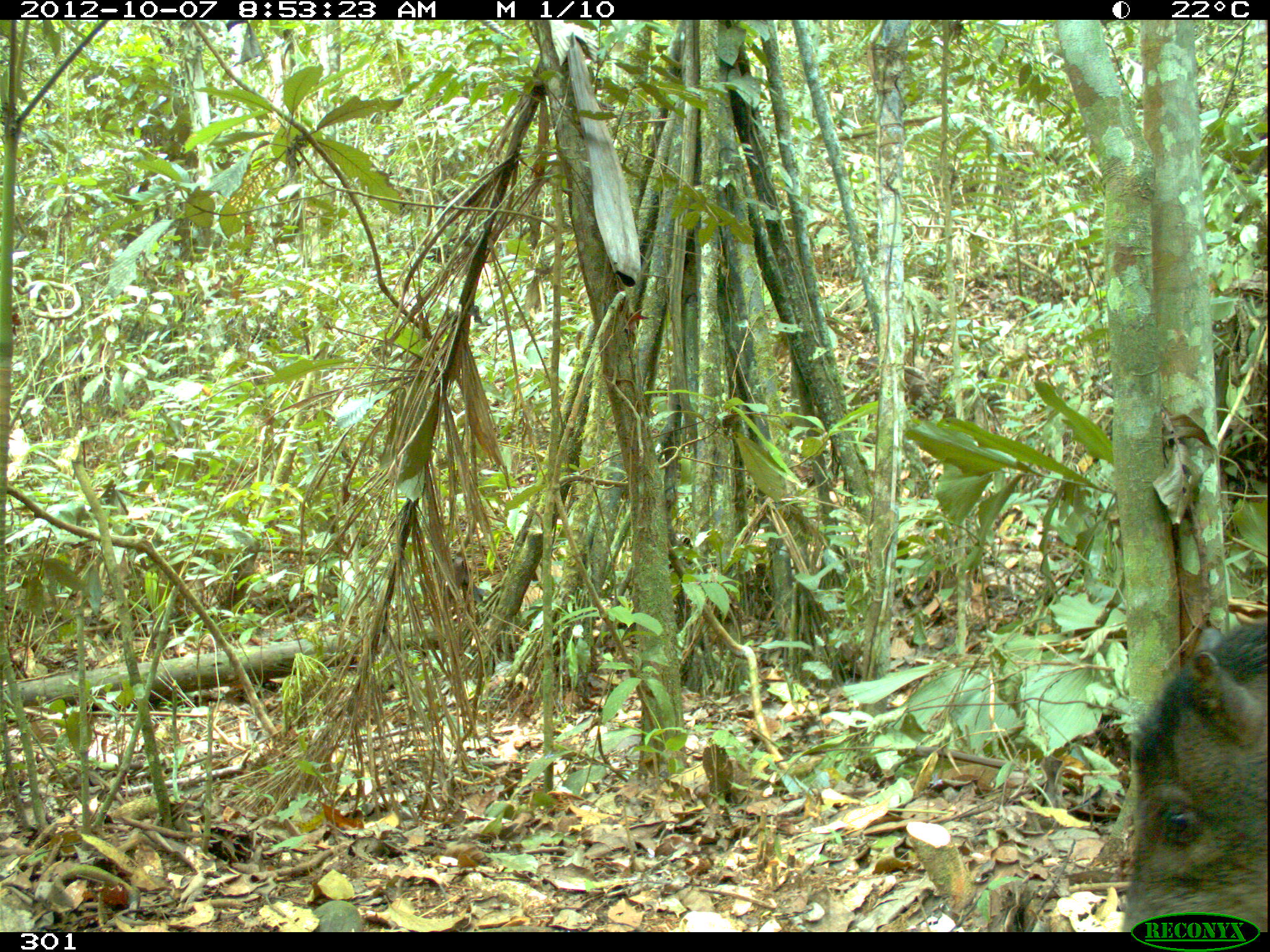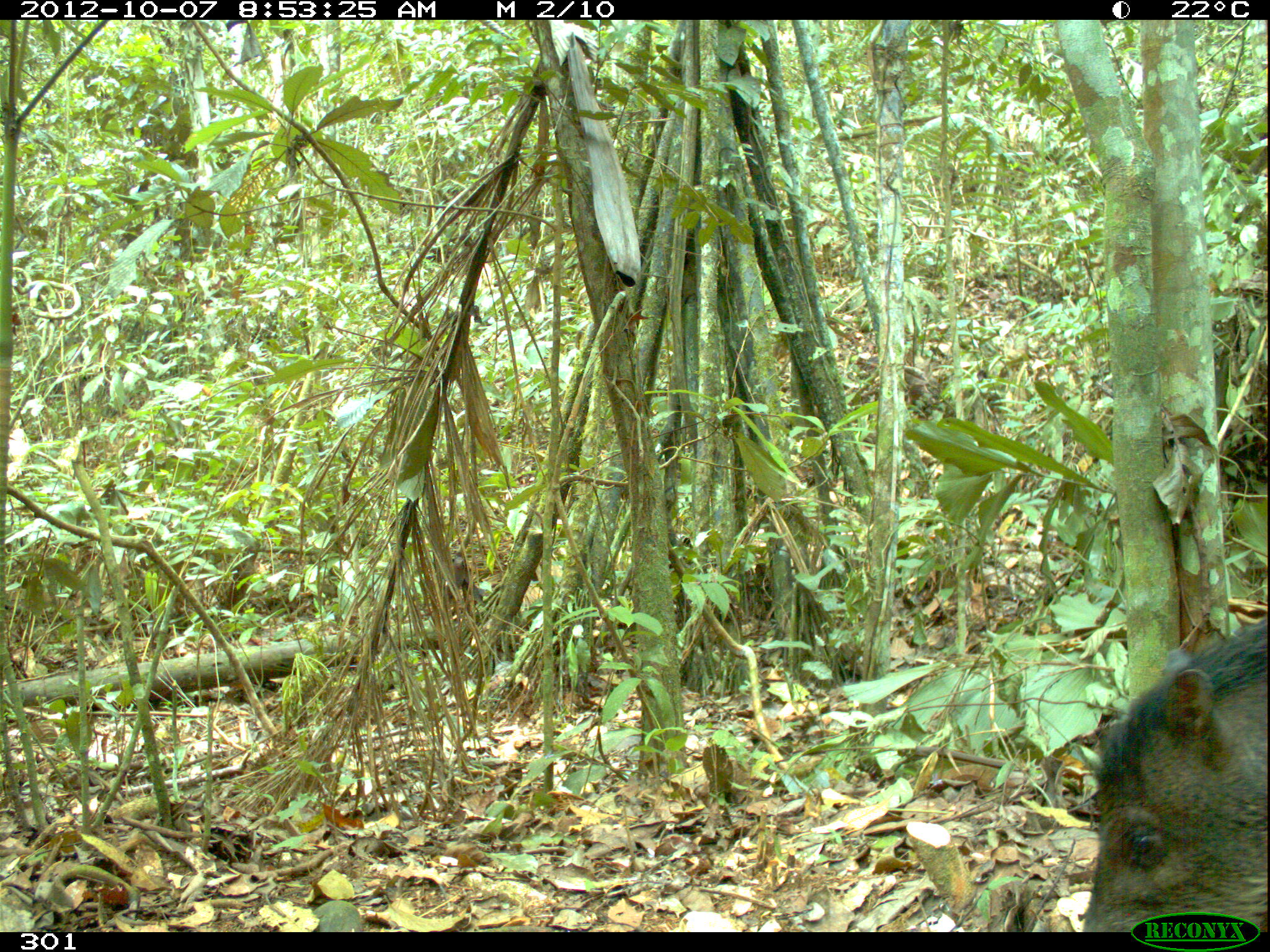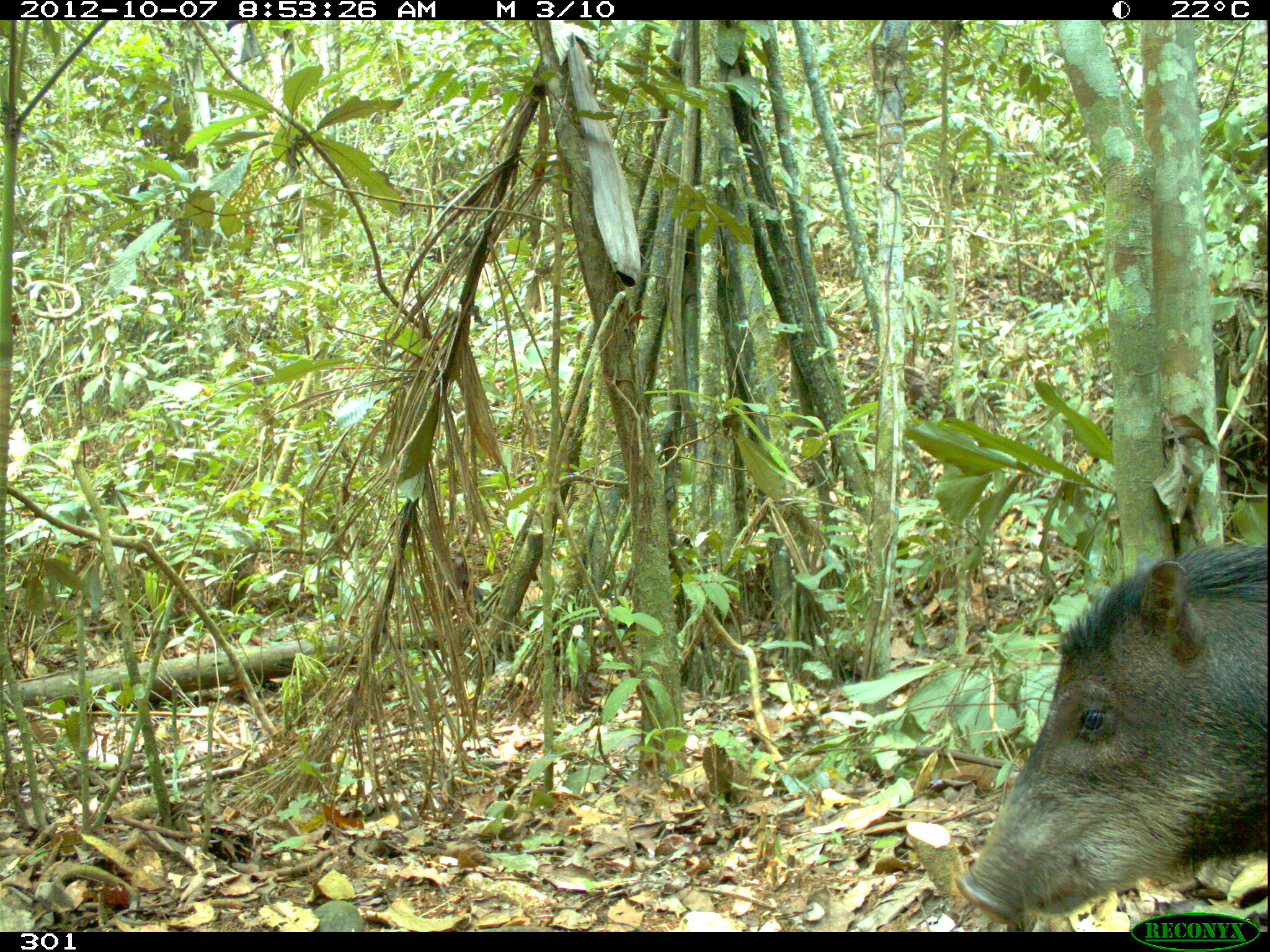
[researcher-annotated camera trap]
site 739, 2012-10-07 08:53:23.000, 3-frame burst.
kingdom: Animalia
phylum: Chordata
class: Mammalia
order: Artiodactyla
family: Tayassuidae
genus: Tayassu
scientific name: Tayassu pecari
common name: white-lipped peccary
Tayassu pecari (white-lipped peccary).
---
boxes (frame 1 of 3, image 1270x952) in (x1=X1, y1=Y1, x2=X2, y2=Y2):
tayassu pecari: (x1=1115, y1=612, x2=1266, y2=928)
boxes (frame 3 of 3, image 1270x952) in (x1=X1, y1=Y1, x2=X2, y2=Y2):
tayassu pecari: (x1=948, y1=536, x2=1265, y2=928)